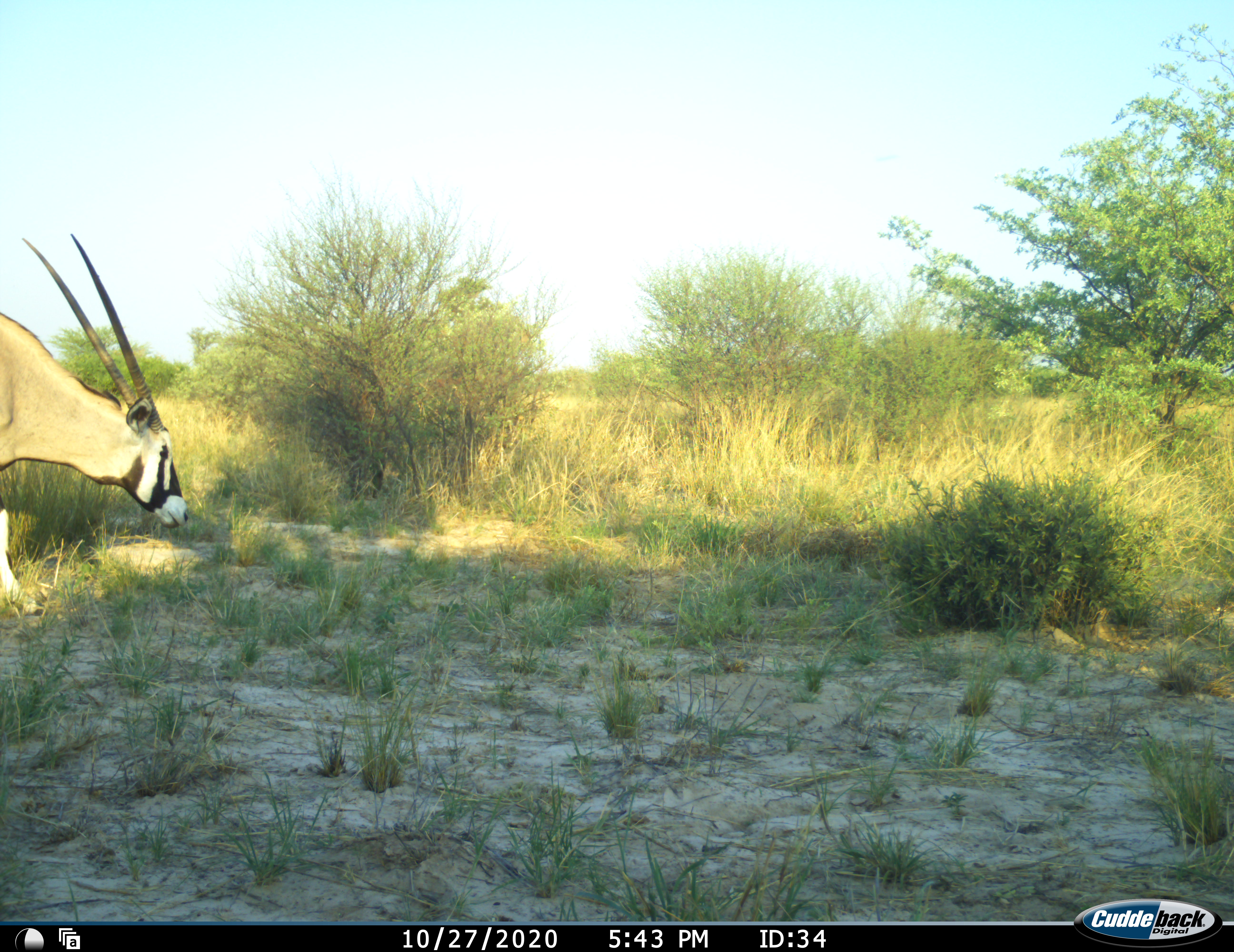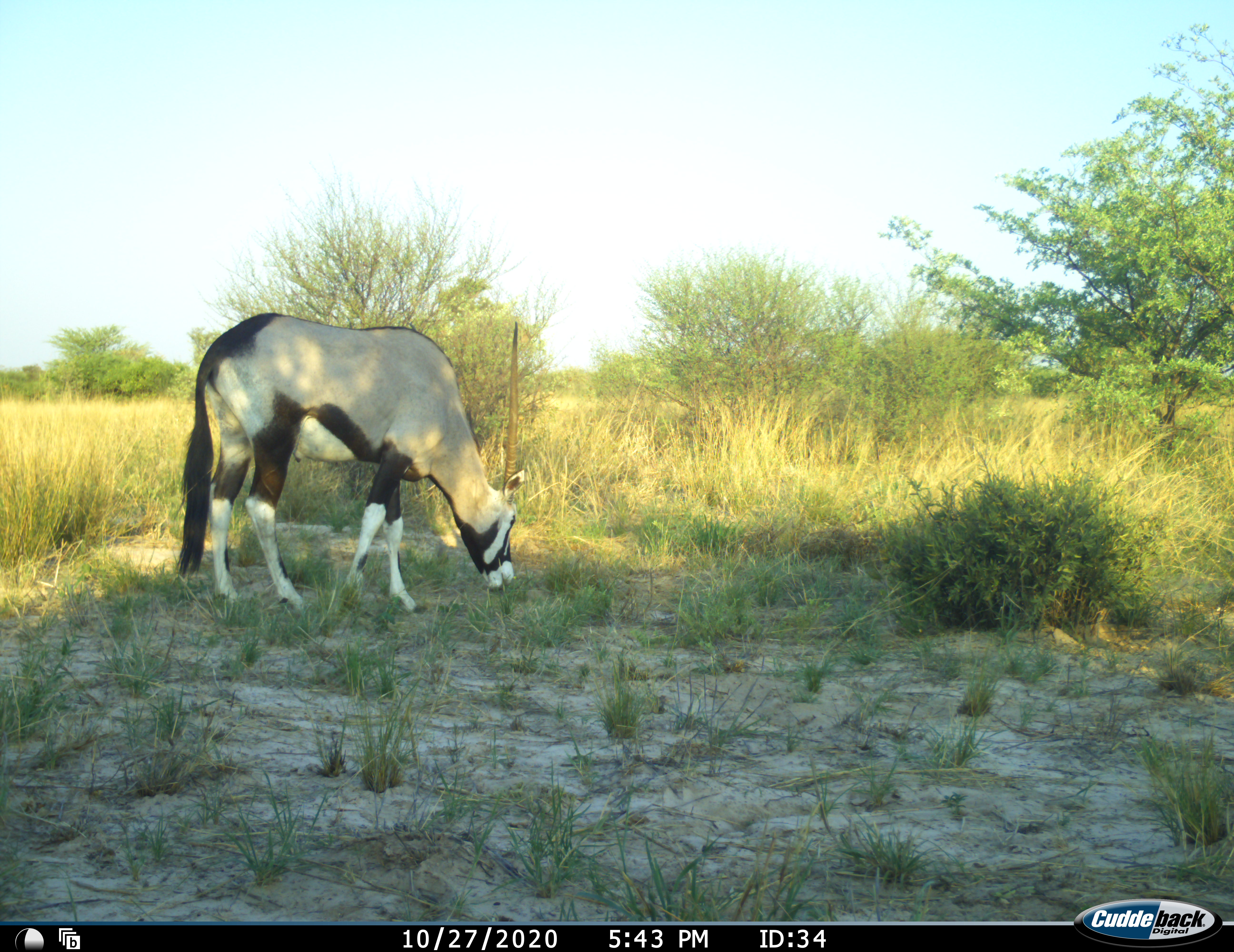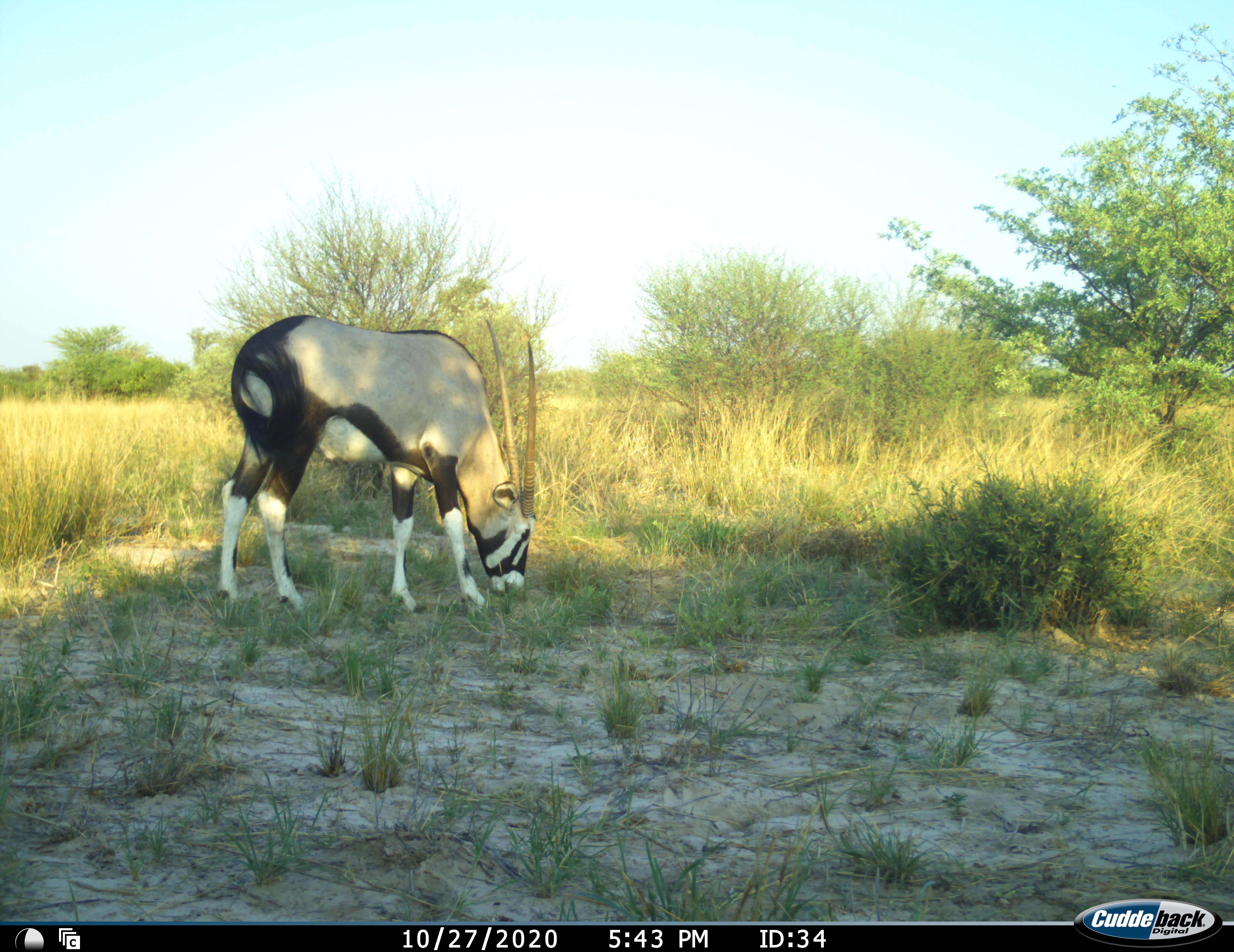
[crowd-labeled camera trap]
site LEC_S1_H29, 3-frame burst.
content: unidentified animal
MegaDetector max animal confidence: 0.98